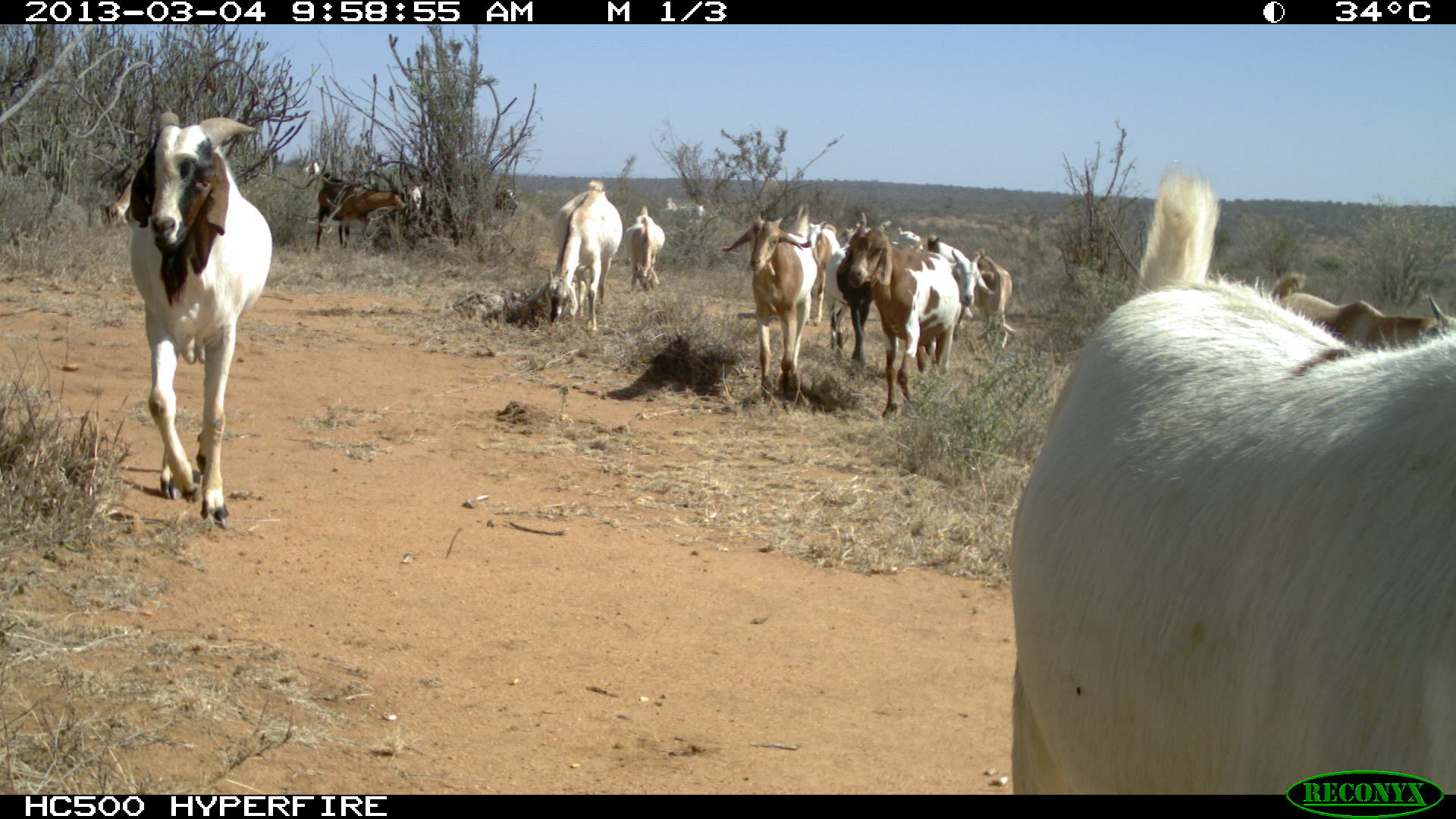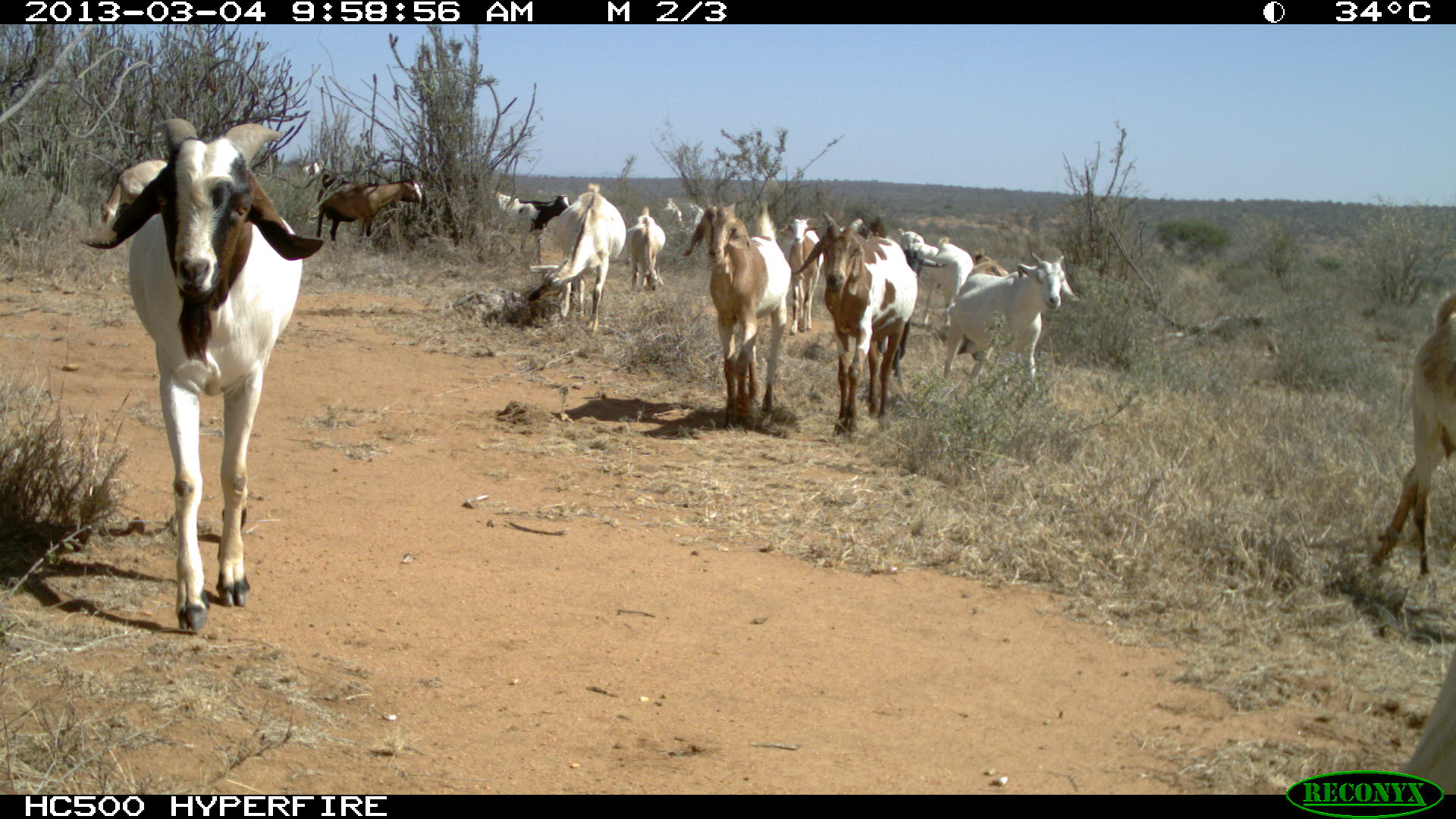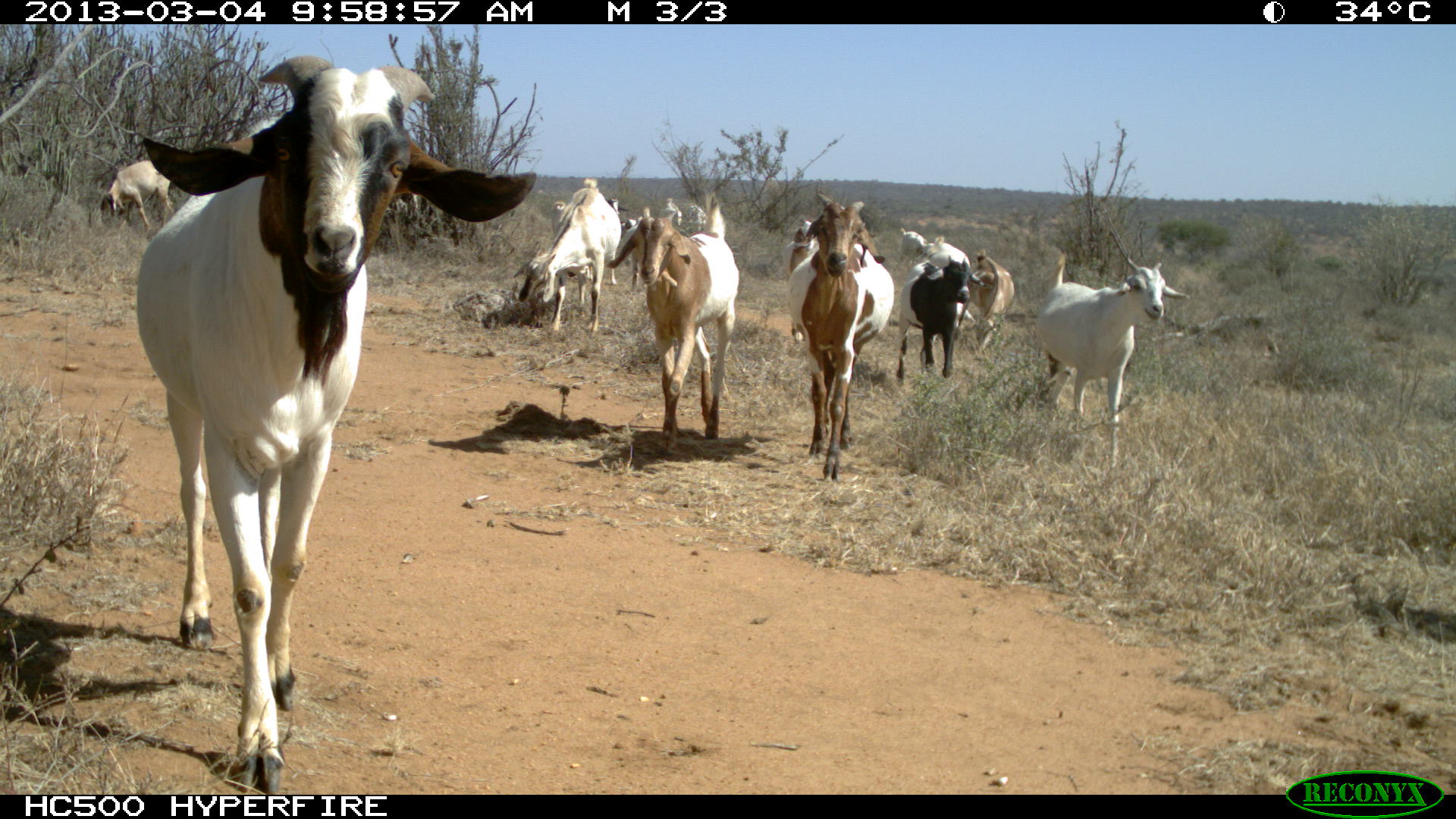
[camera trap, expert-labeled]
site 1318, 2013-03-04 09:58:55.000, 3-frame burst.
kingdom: Animalia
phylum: Chordata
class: Mammalia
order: Artiodactyla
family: Bovidae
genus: Capra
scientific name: Capra aegagrus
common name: wild goat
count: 16